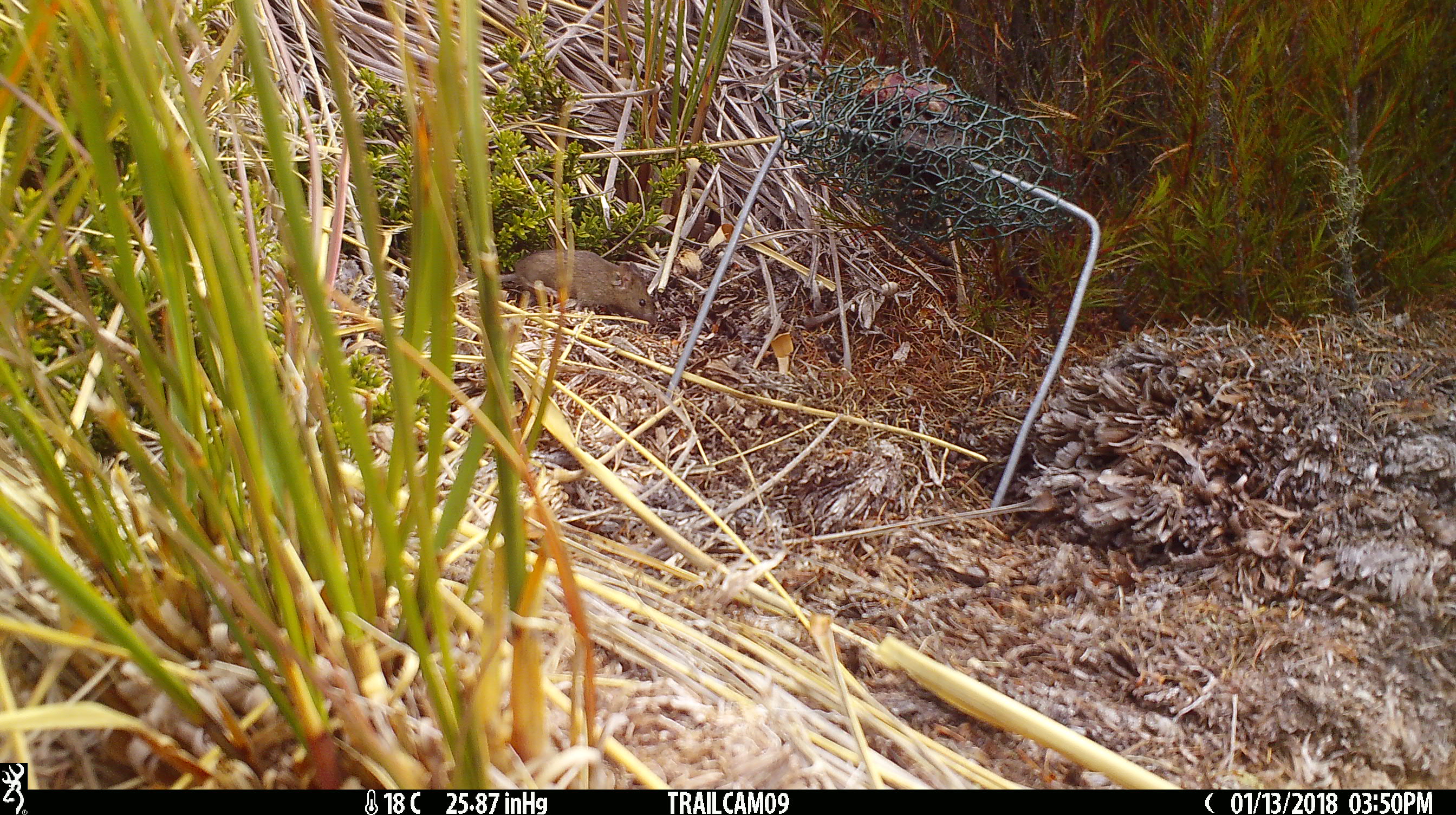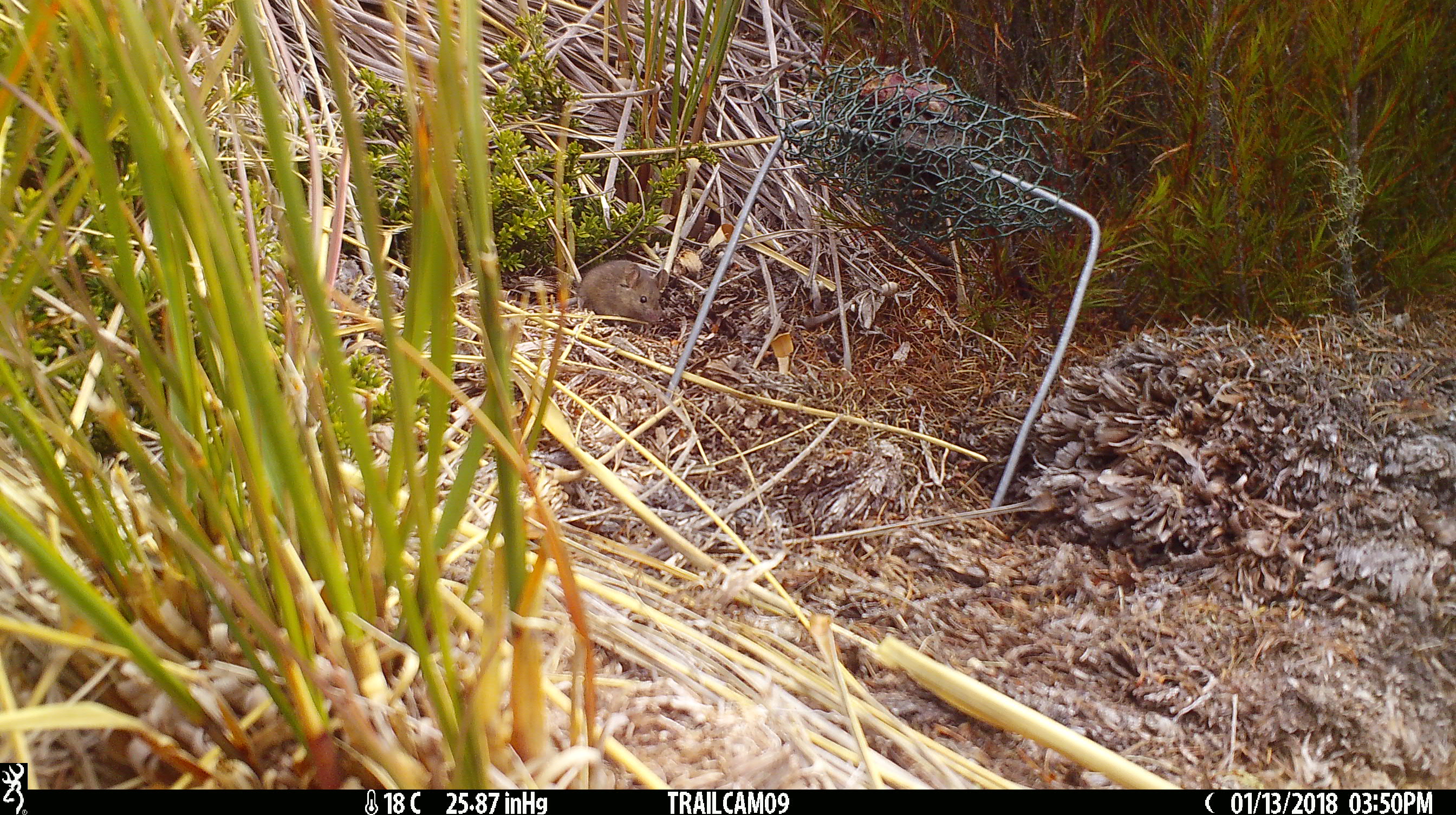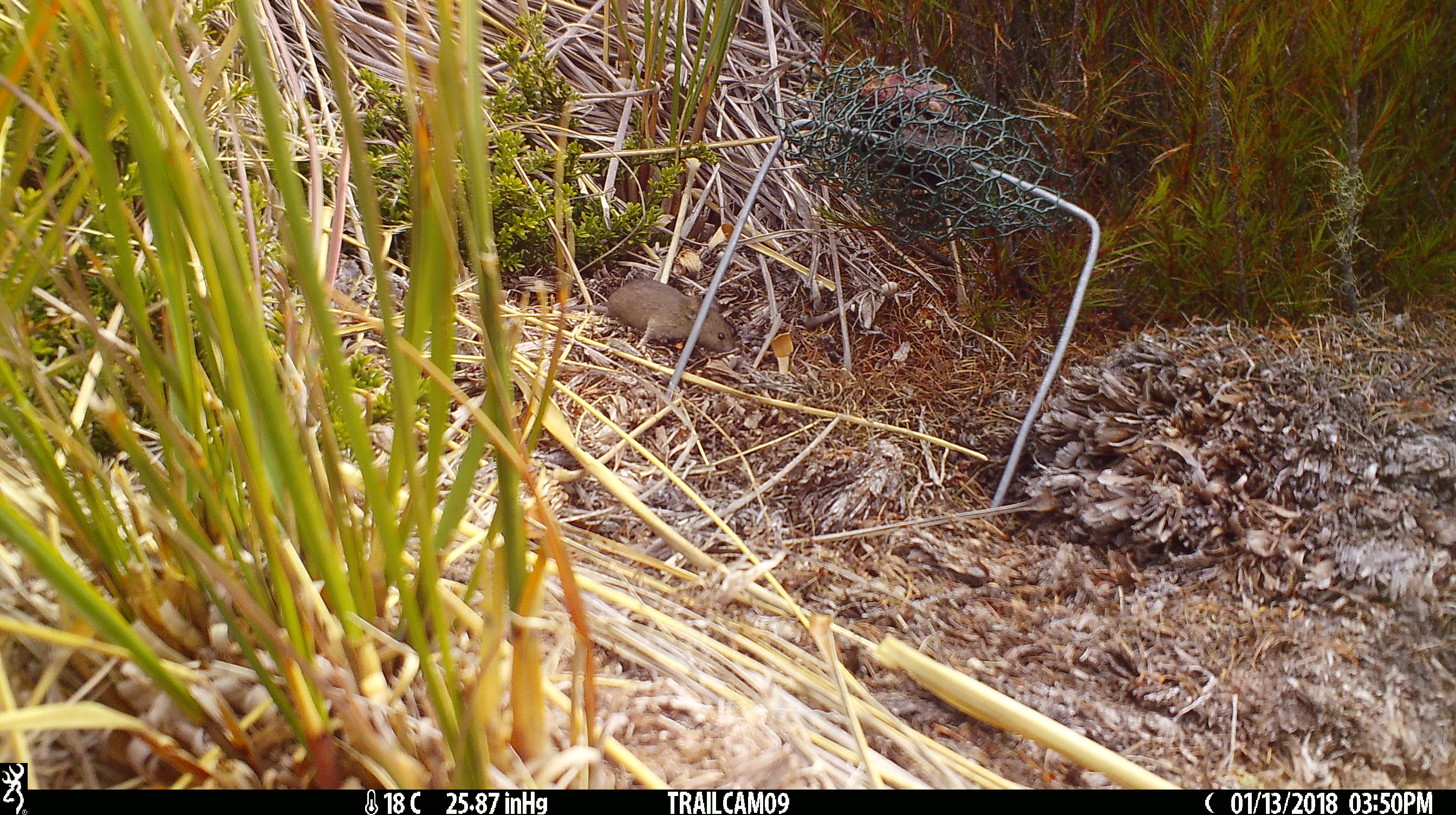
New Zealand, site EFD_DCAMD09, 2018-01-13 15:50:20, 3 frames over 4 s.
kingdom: Animalia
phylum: Chordata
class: Mammalia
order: Rodentia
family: Muridae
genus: Mus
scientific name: Mus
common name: mouse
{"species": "mouse (Mus)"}